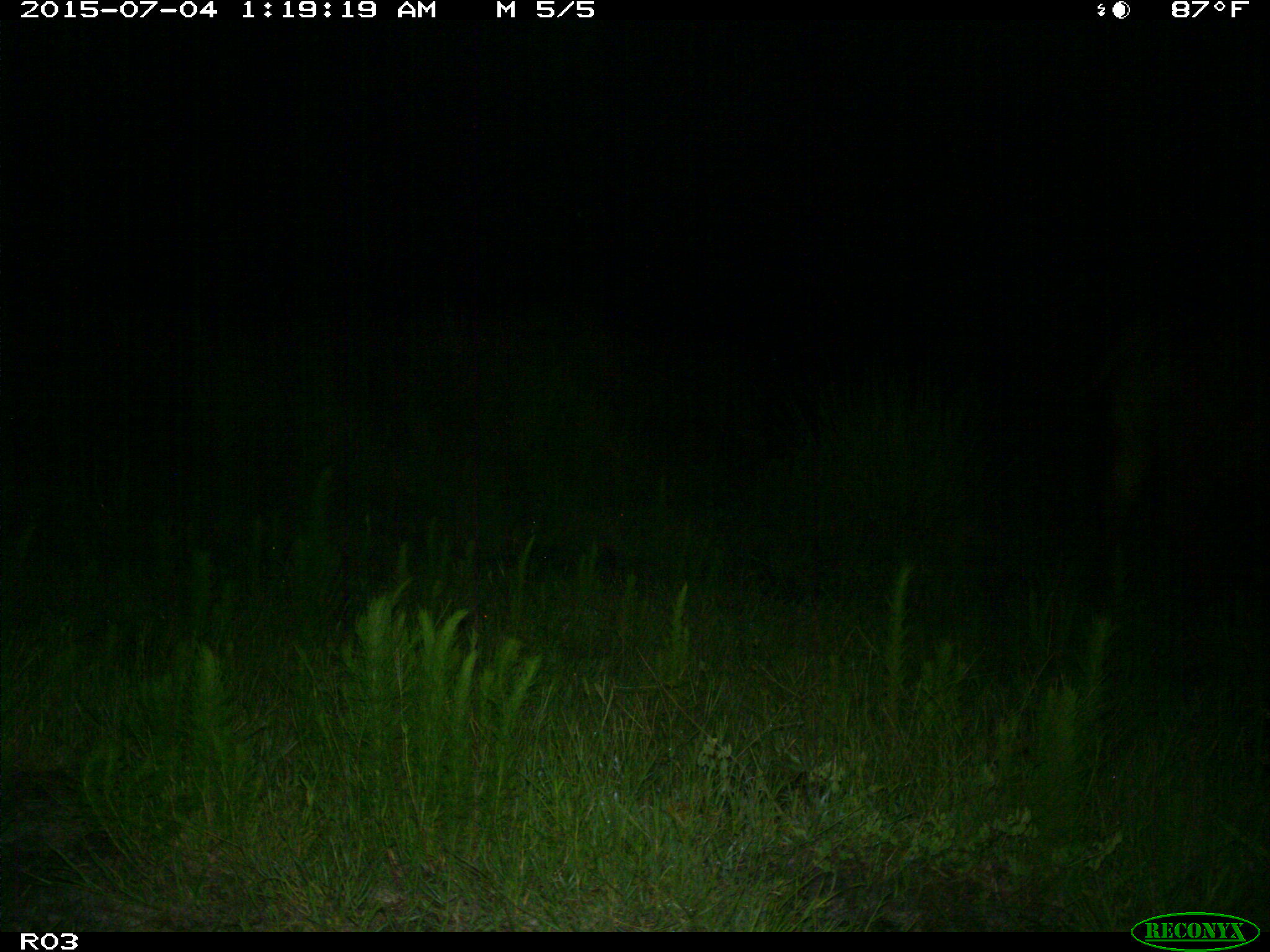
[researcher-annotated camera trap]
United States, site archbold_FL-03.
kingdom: Animalia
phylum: Chordata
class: Mammalia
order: Artiodactyla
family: Bovidae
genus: Bos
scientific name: Bos taurus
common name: domestic cow